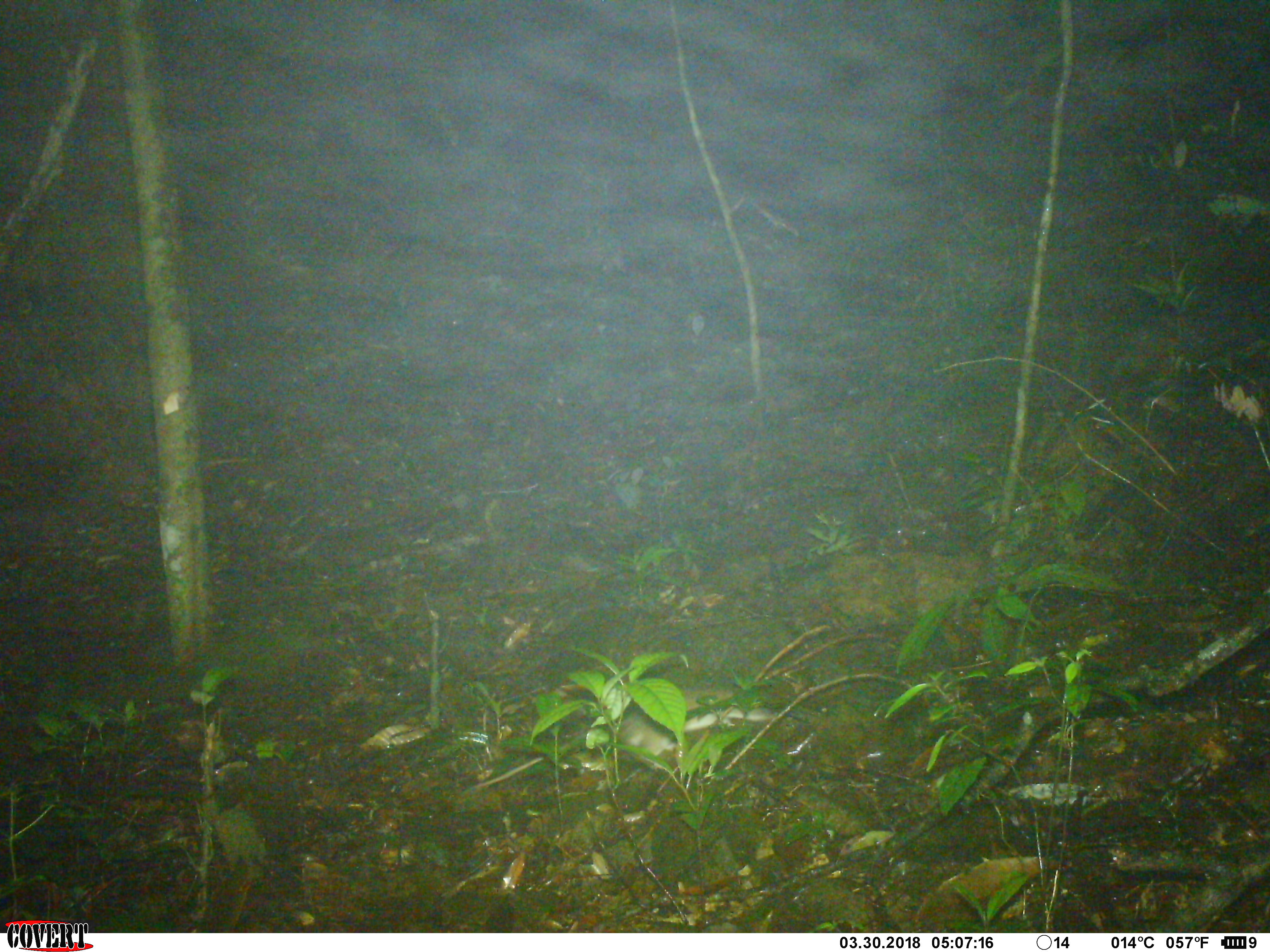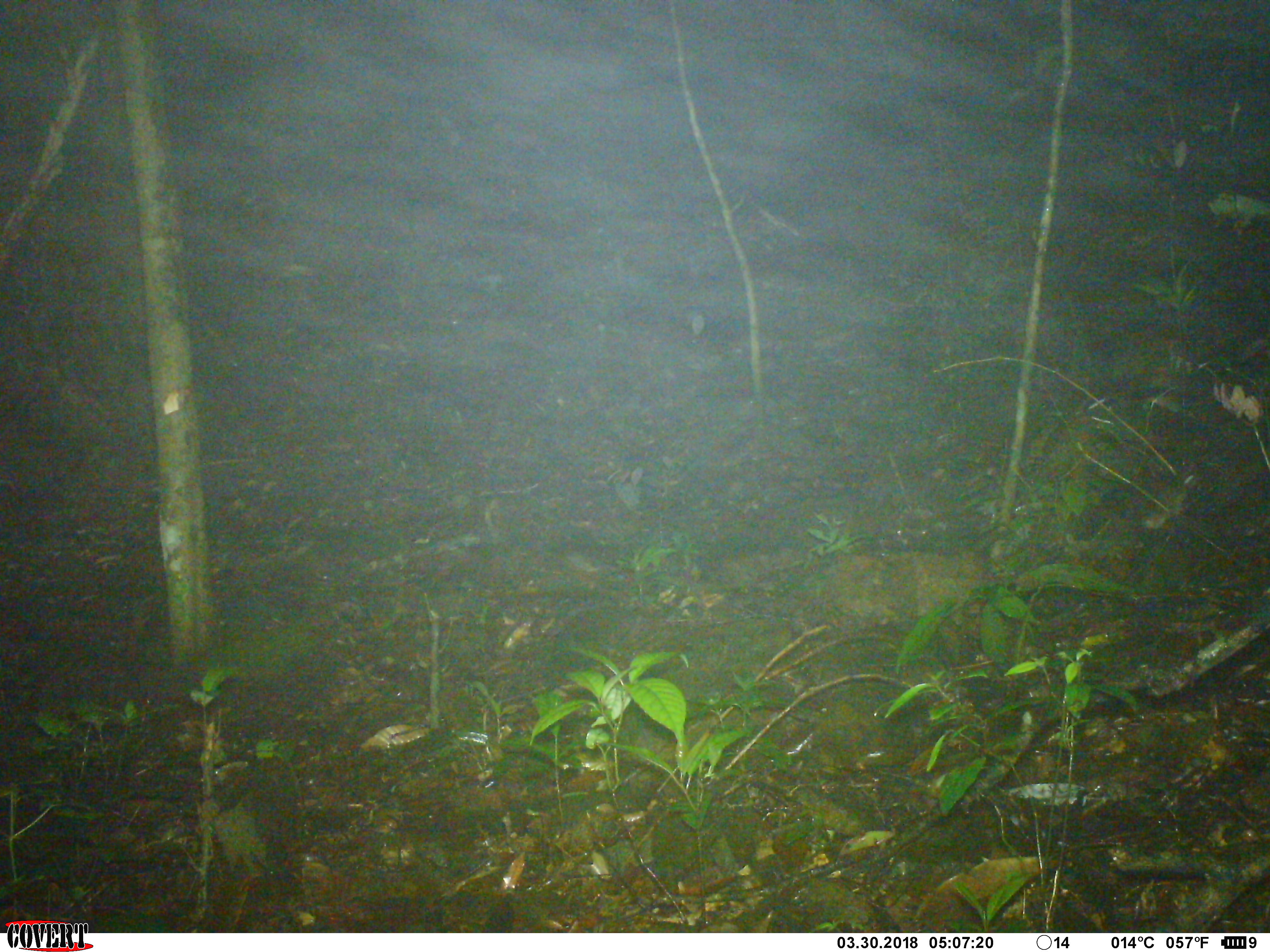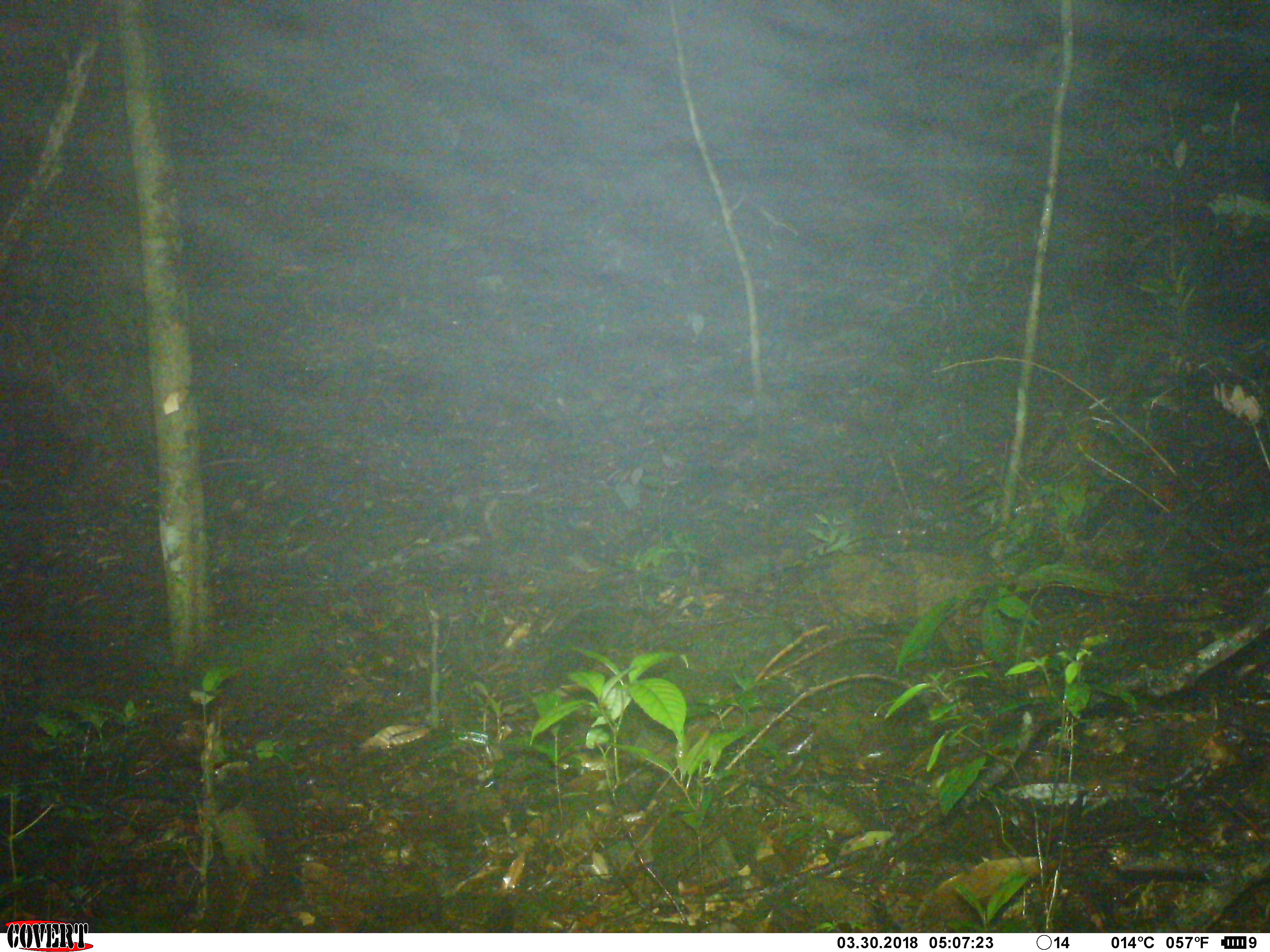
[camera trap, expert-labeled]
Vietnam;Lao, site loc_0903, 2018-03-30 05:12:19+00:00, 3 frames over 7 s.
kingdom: Animalia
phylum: Chordata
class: Mammalia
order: Rodentia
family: Muridae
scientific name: Muridae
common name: old-world mice and rats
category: unidentified murid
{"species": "unidentified murid (old-world mice and rats) (Muridae)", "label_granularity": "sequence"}